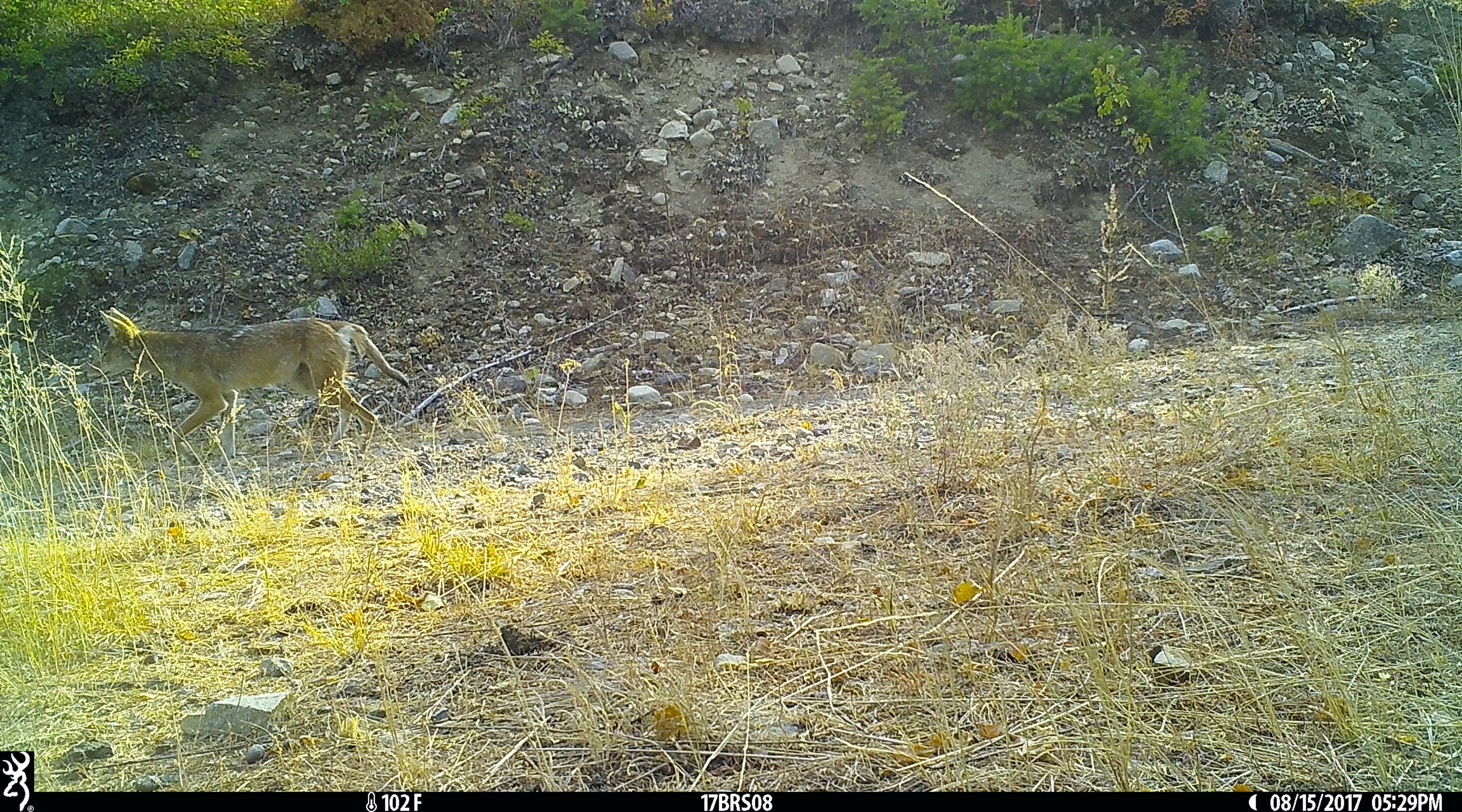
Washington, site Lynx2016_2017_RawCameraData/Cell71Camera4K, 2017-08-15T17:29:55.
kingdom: Animalia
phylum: Chordata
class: Mammalia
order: Carnivora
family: Canidae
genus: Canis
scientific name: Canis latrans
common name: coyote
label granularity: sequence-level